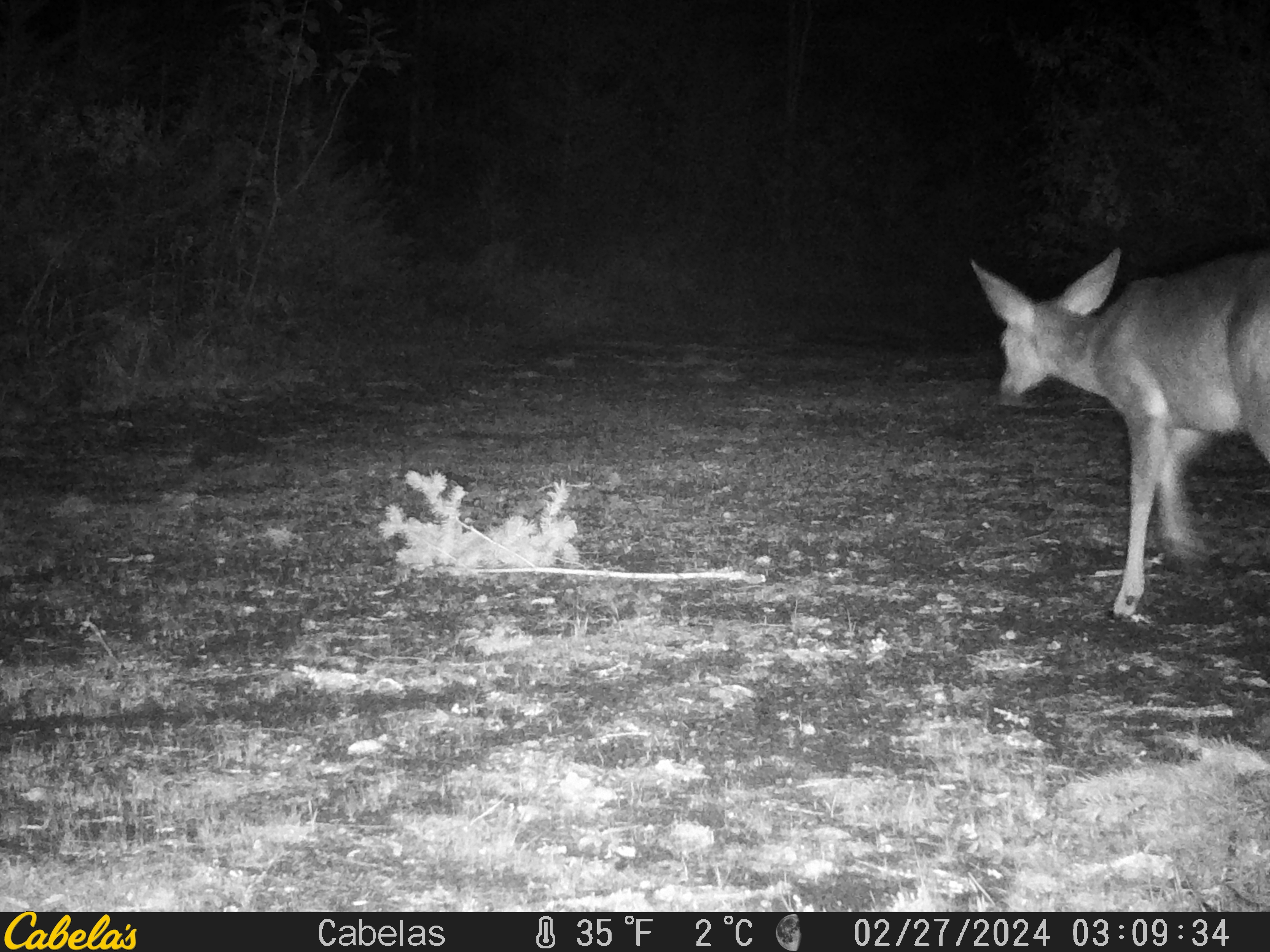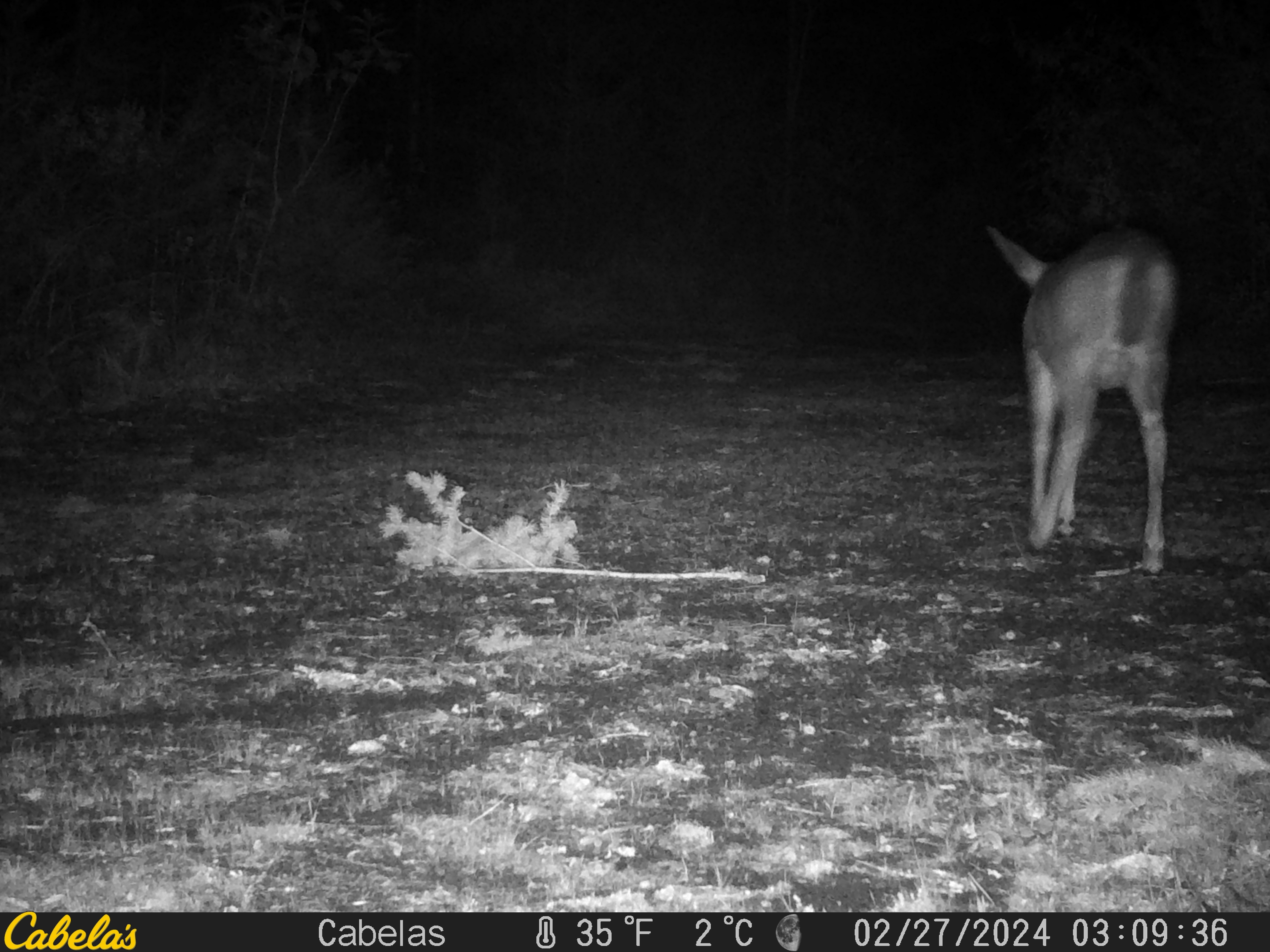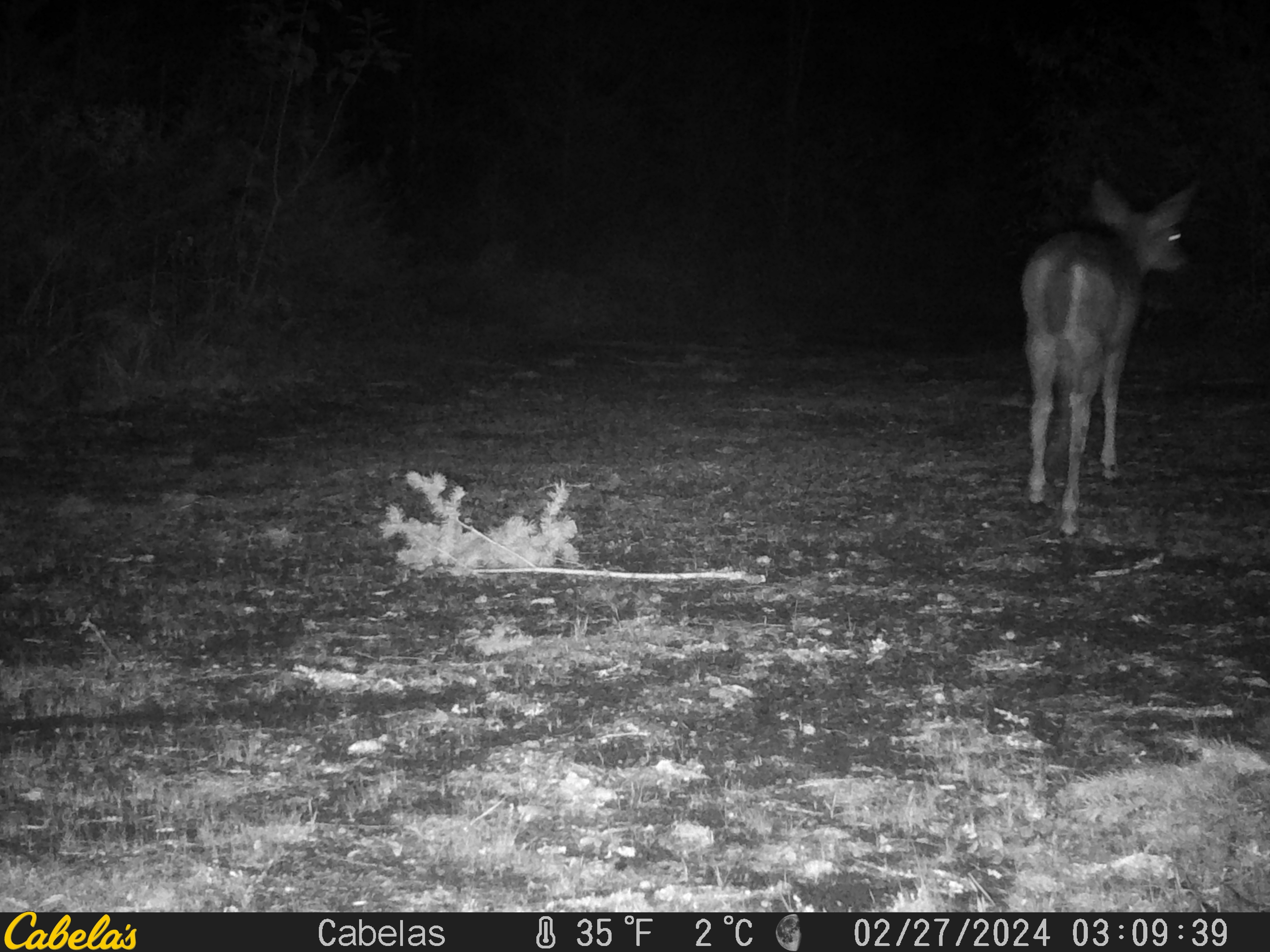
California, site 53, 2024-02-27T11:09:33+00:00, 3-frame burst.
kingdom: Animalia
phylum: Chordata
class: Mammalia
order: Artiodactyla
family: Cervidae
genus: Odocoileus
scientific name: Odocoileus hemionus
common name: mule deer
Mule deer (Odocoileus hemionus).